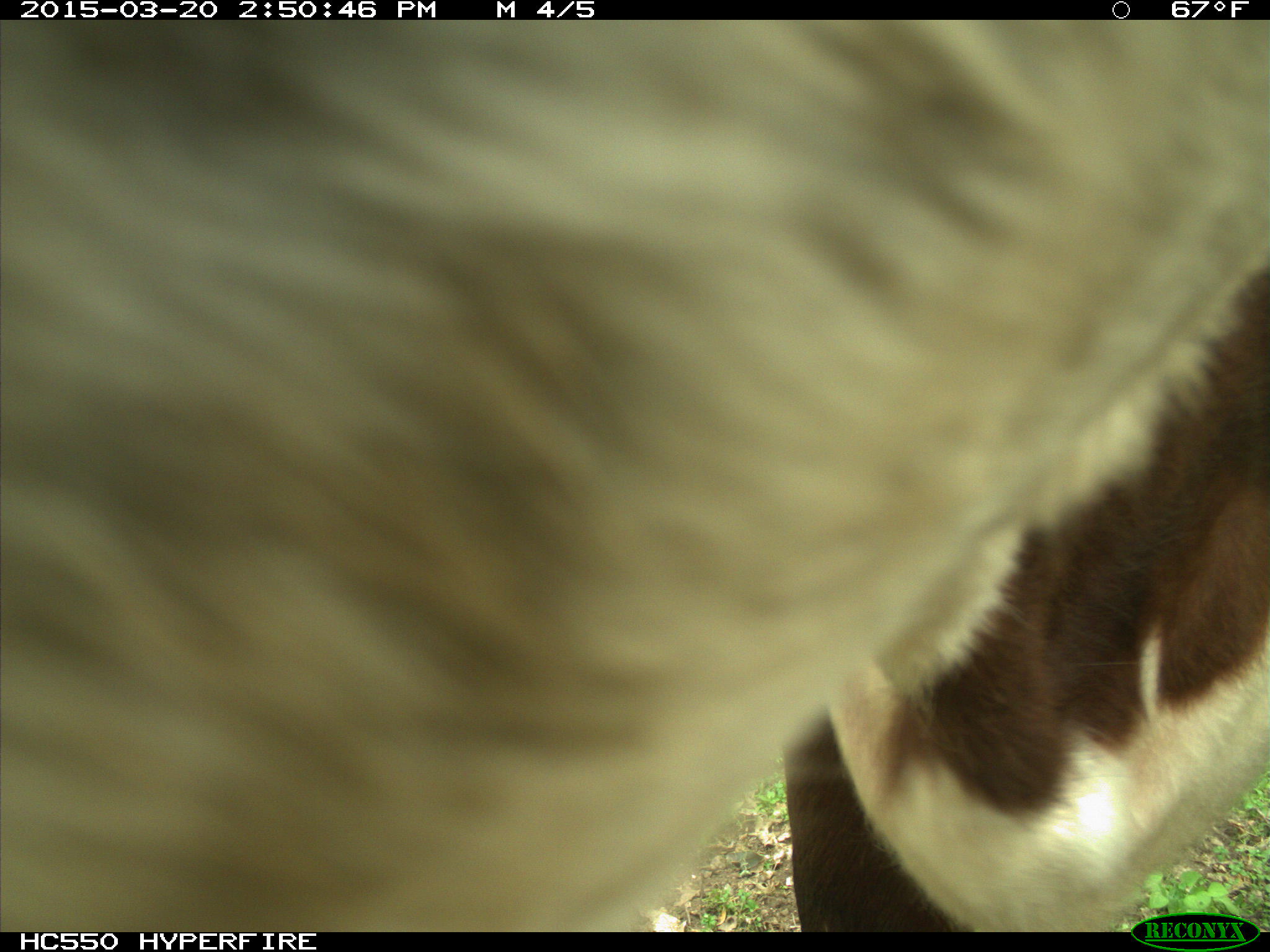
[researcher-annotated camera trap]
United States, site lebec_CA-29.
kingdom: Animalia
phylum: Chordata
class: Mammalia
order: Artiodactyla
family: Bovidae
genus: Bos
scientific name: Bos taurus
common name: domestic cow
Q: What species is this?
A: Bos taurus (domestic cow).